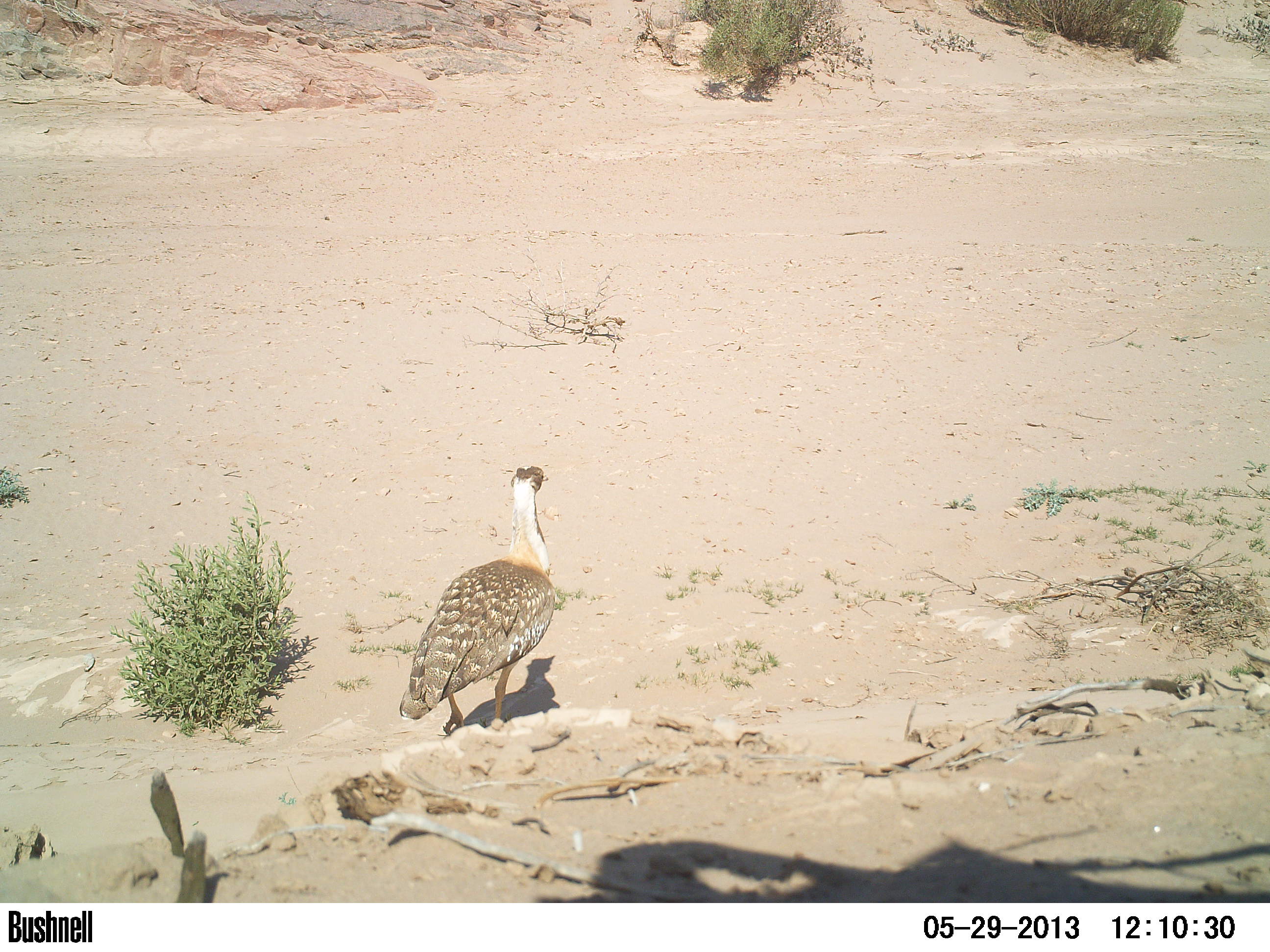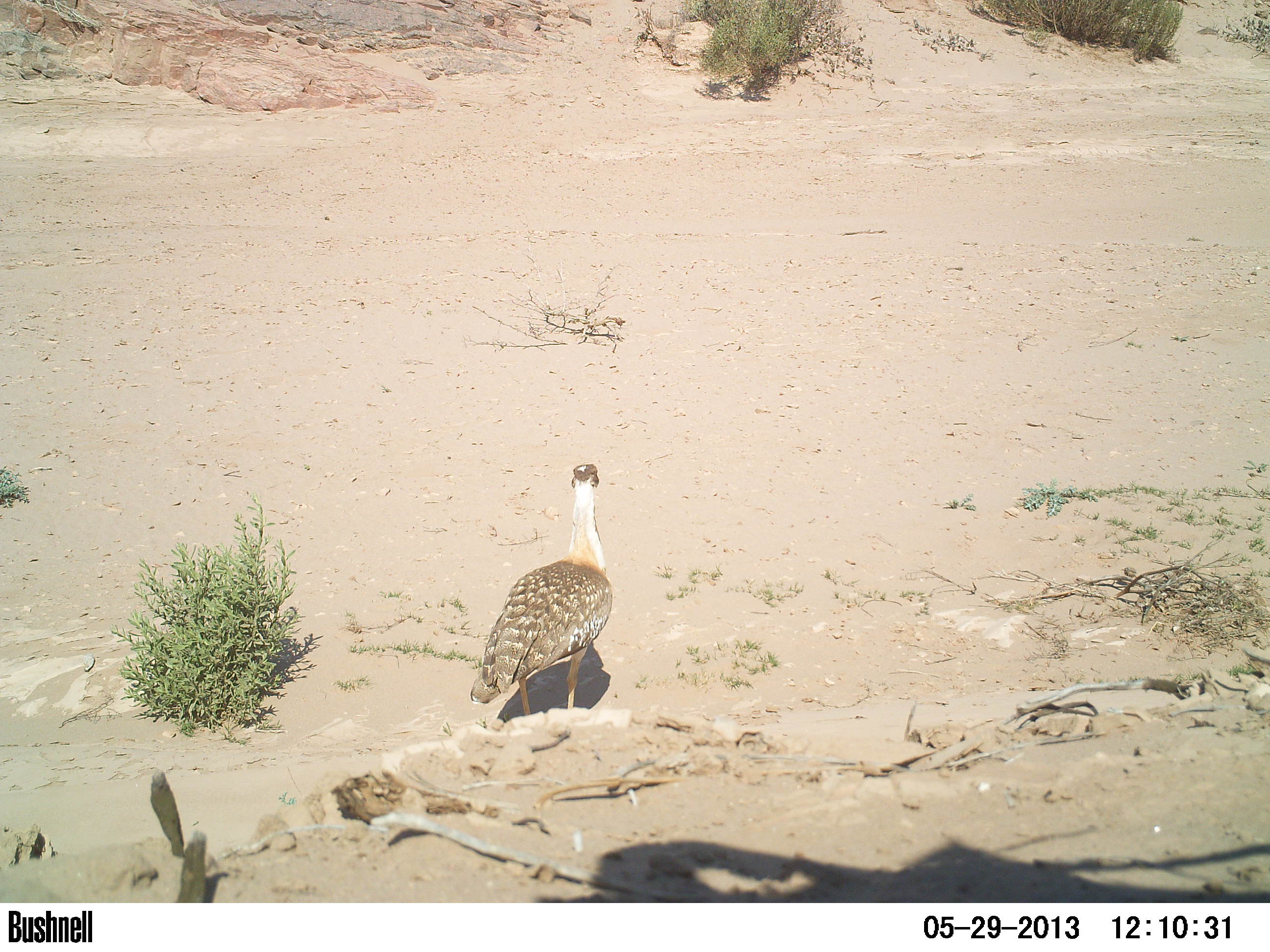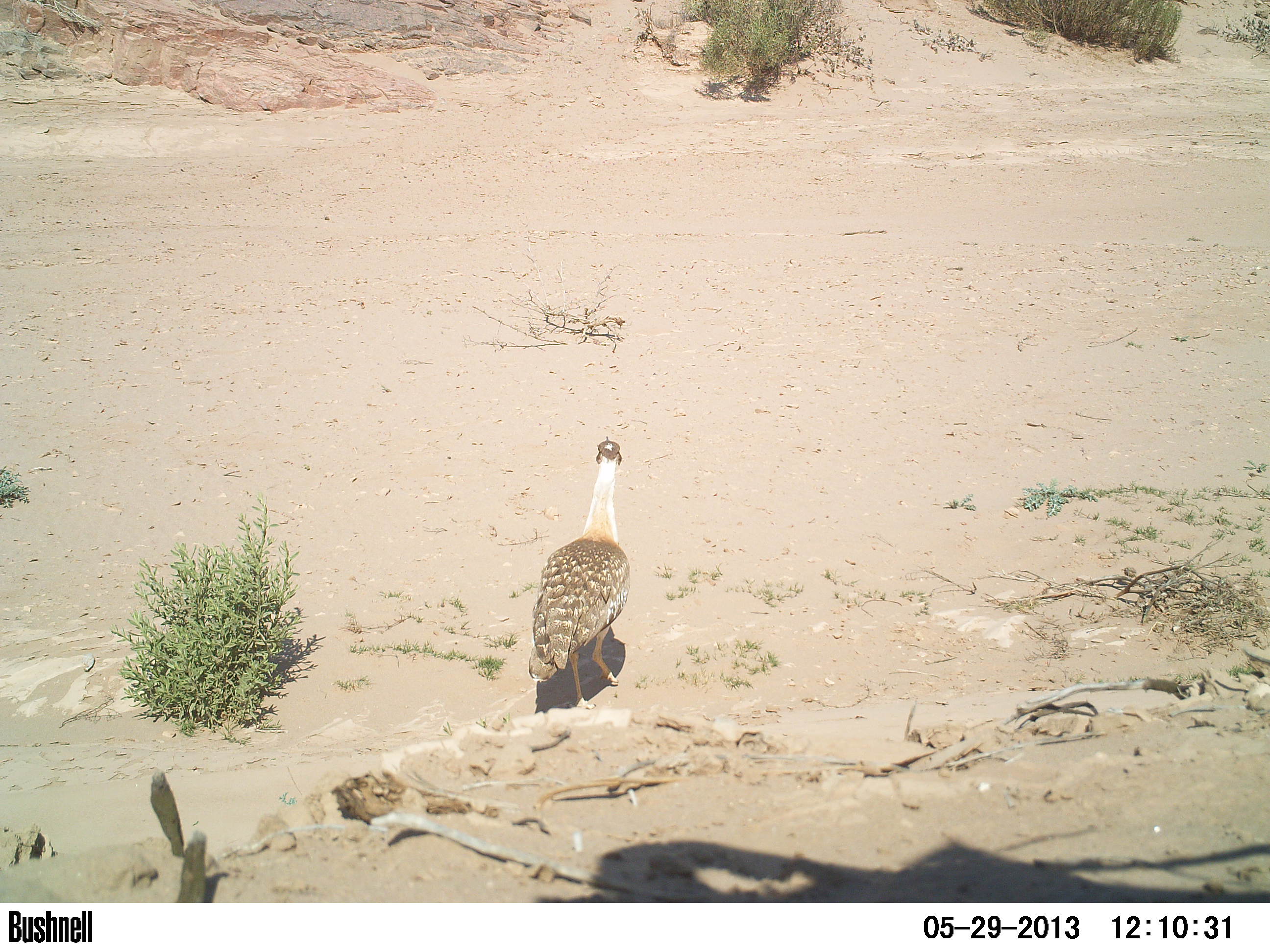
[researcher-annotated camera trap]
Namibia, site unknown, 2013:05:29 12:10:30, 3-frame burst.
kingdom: Animalia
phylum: Chordata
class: Aves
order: Otidiformes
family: Otididae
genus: Neotis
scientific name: Neotis ludwigii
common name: ludwig's bustard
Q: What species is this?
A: Neotis ludwigii (ludwig's bustard).